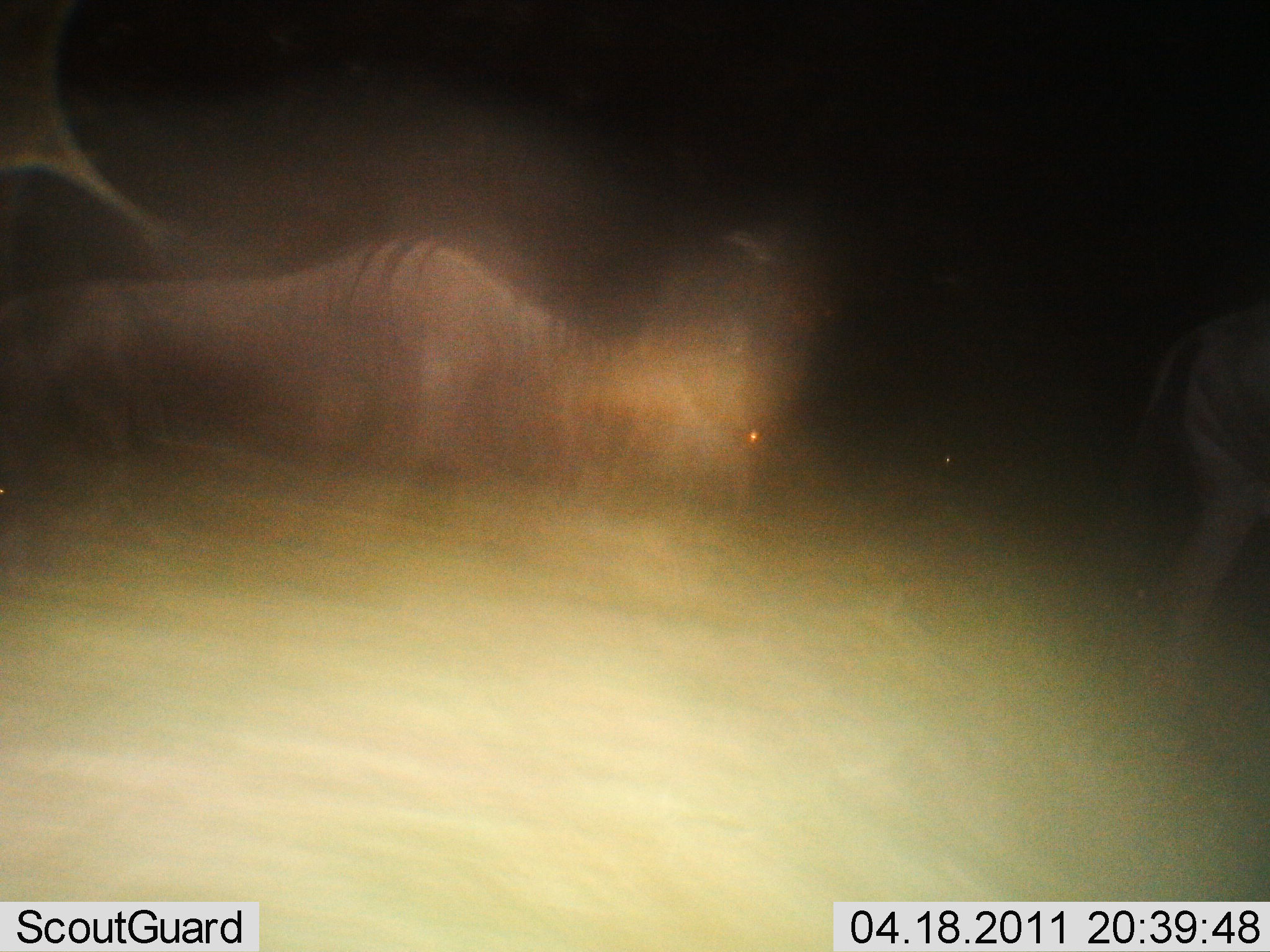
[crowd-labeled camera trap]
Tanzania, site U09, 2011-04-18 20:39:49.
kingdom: Animalia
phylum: Chordata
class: Mammalia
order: Artiodactyla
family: Bovidae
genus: Connochaetes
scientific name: Connochaetes taurinus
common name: blue wildebeest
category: wildebeest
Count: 2.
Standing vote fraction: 10%.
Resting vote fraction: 0%.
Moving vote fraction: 90%.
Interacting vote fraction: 0%.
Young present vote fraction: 0%.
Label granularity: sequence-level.